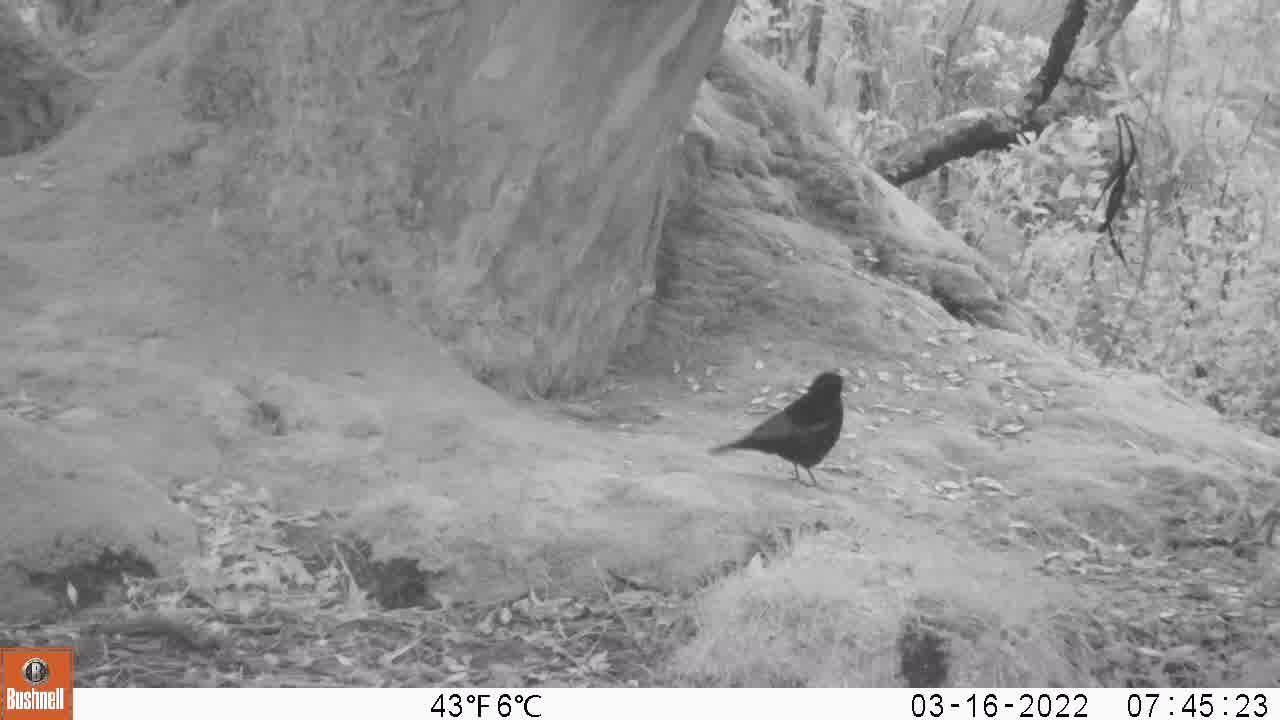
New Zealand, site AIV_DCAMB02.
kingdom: Animalia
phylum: Chordata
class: Aves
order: Passeriformes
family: Turdidae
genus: Turdus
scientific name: Turdus merula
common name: eurasian blackbird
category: blackbird